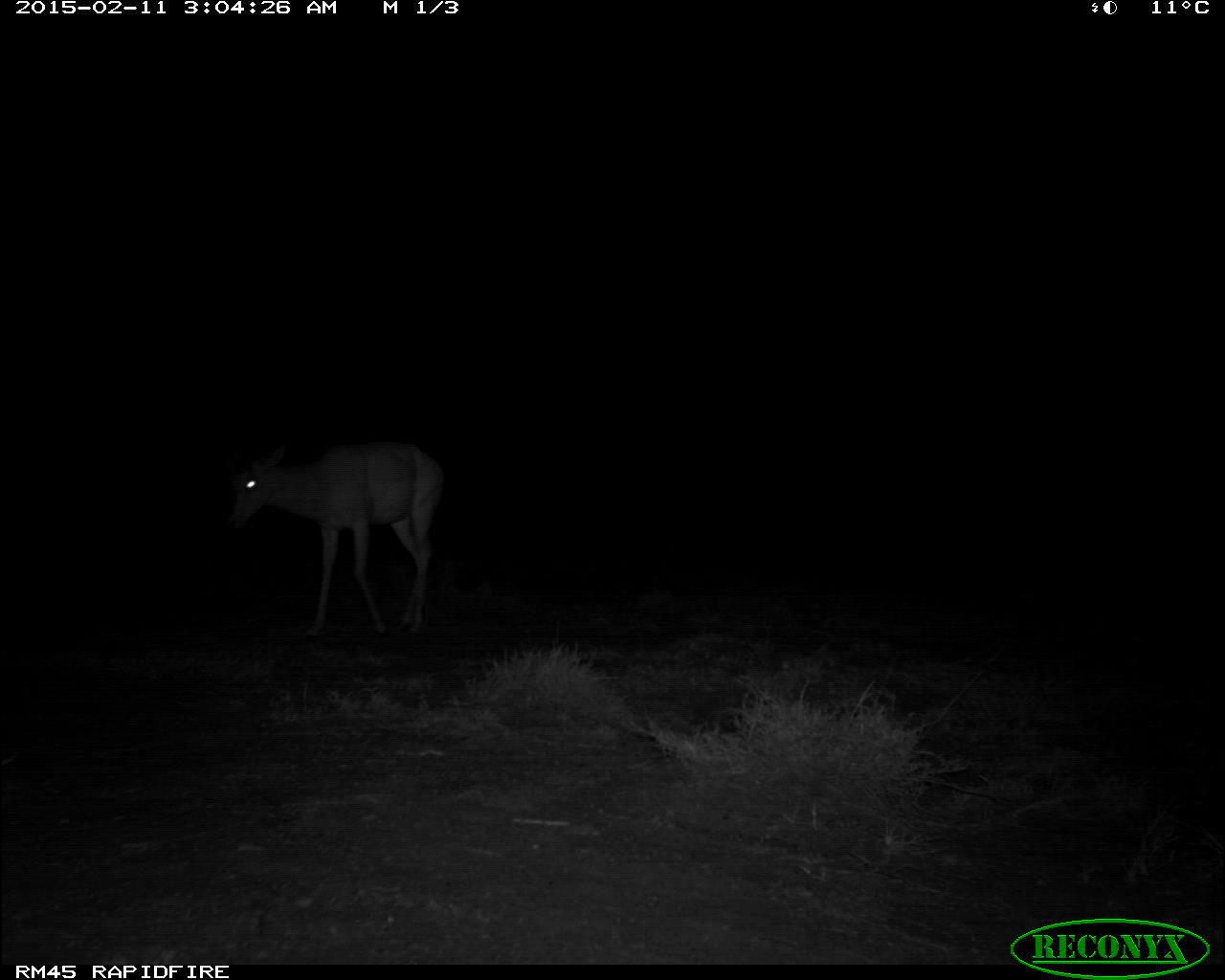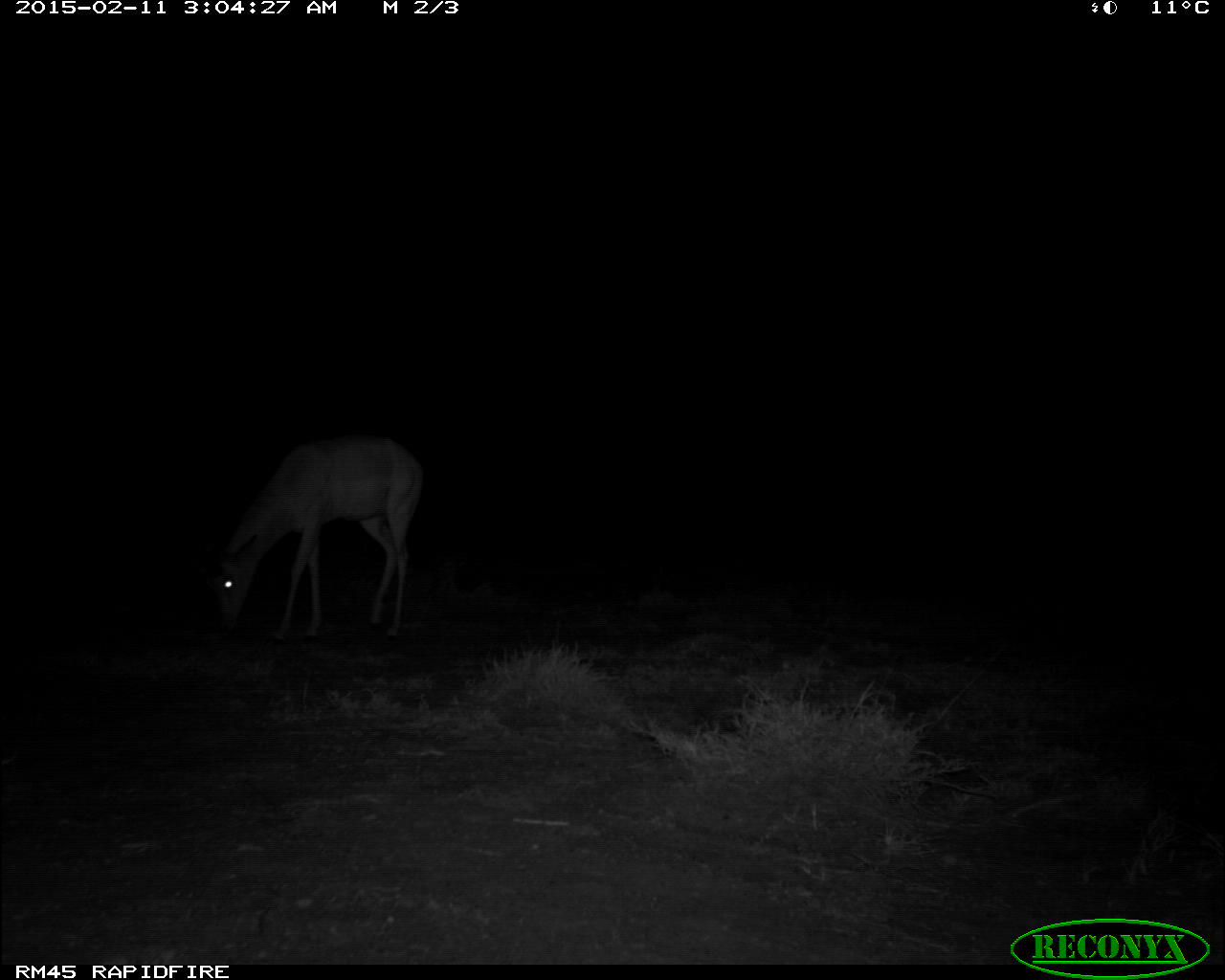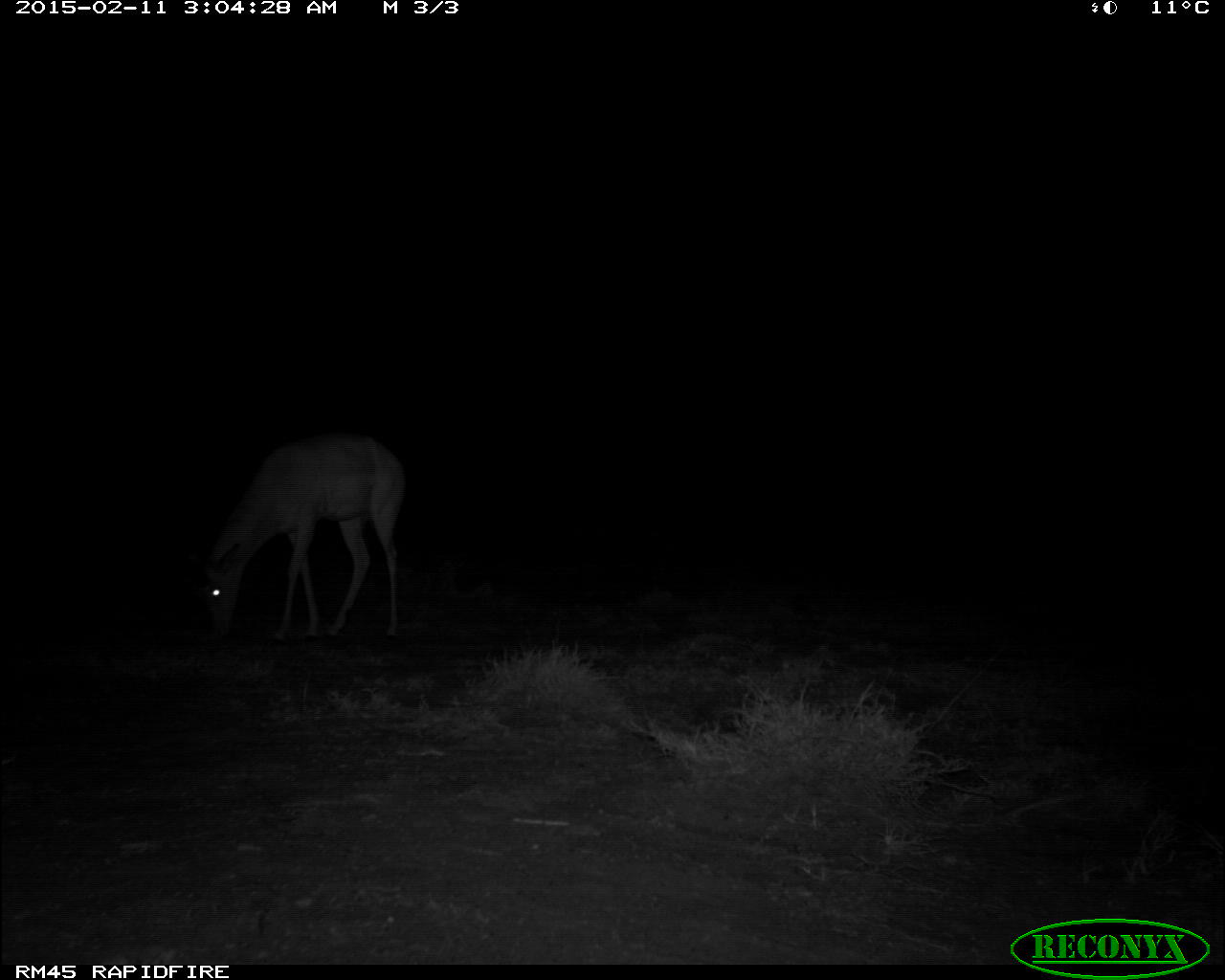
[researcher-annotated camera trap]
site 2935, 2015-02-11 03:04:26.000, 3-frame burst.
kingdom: Animalia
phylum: Chordata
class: Mammalia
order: Artiodactyla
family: Bovidae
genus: Aepyceros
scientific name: Aepyceros melampus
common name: impala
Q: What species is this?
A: Aepyceros melampus (impala).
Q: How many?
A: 1.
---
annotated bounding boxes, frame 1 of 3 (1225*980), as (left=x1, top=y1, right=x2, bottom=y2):
aepyceros melampus: (left=224, top=443, right=446, bottom=630)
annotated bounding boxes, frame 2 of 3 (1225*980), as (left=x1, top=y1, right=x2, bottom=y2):
aepyceros melampus: (left=196, top=433, right=431, bottom=640)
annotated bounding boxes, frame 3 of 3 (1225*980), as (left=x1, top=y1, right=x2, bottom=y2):
aepyceros melampus: (left=181, top=435, right=413, bottom=644)